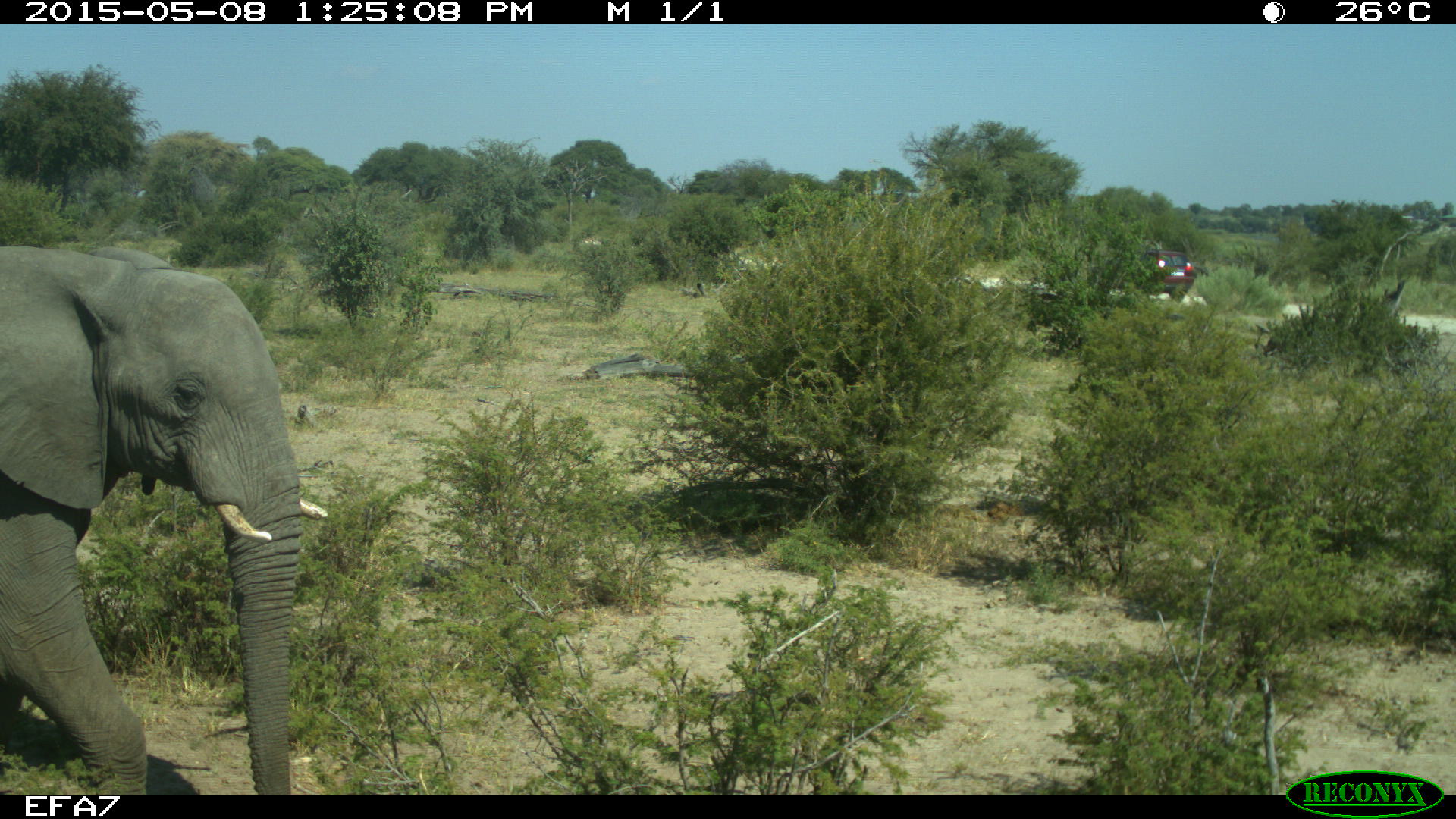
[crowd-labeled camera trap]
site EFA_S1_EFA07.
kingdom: Animalia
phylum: Chordata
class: Mammalia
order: Proboscidea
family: Elephantidae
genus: Loxodonta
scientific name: Loxodonta africana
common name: african bush elephant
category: elephant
Elephant (african bush elephant) (Loxodonta africana), count 1. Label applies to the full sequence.